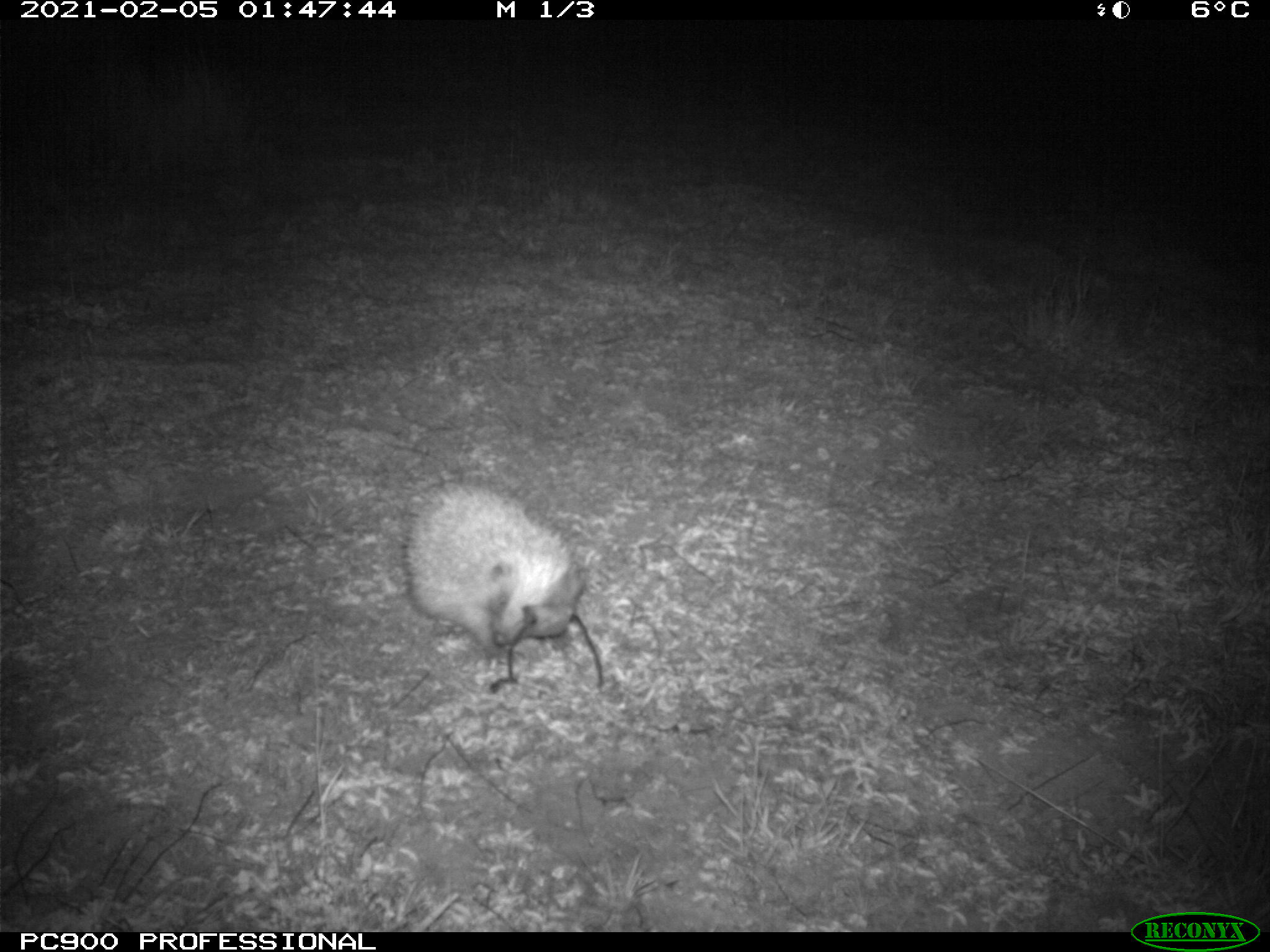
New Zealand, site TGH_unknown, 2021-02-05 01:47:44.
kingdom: Animalia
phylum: Chordata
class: Mammalia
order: Eulipotyphla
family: Erinaceidae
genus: Erinaceus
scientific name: Erinaceus europaeus europaeus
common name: european hedgehog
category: hedgehog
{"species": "hedgehog (european hedgehog) (Erinaceus europaeus europaeus)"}